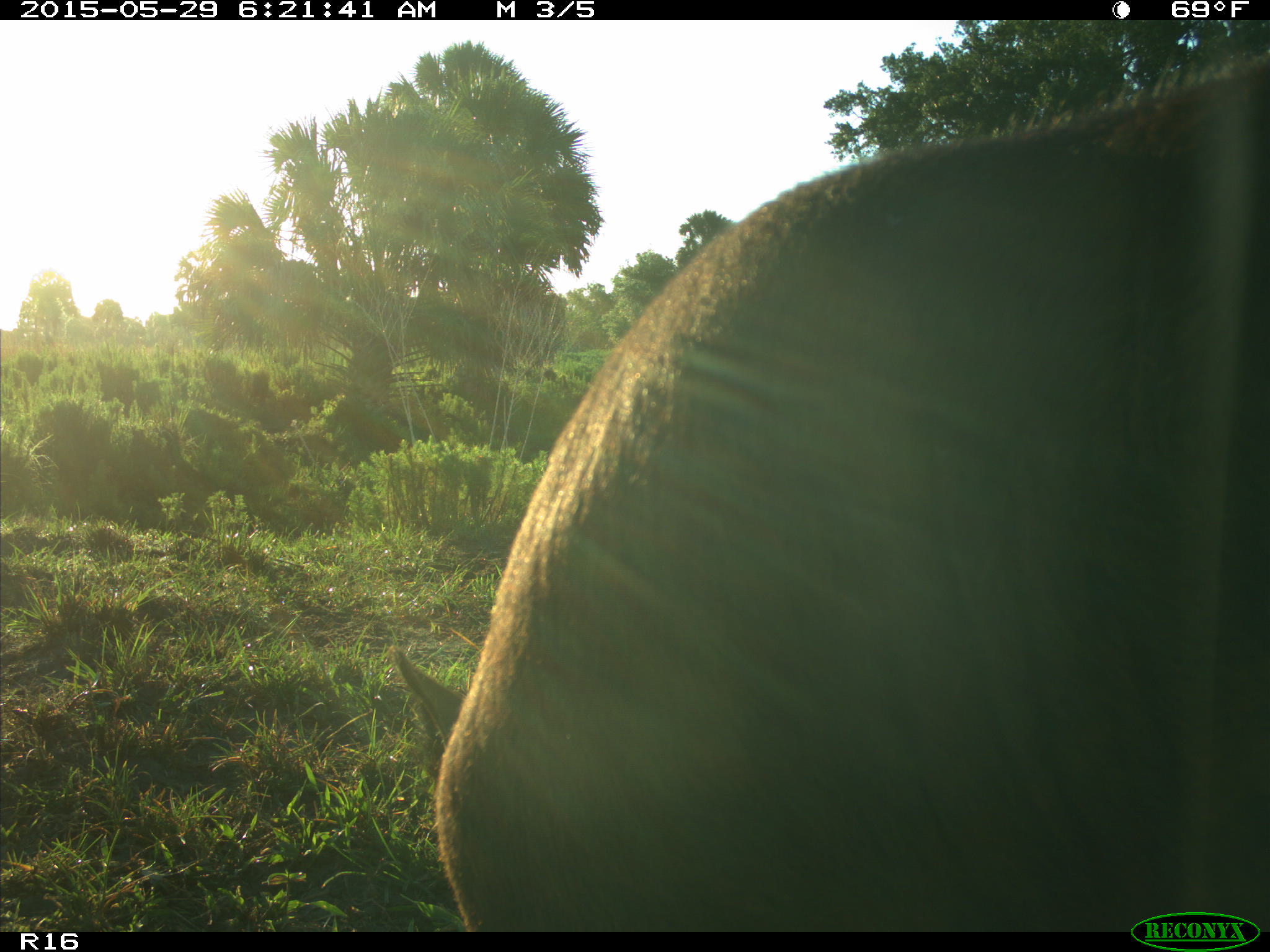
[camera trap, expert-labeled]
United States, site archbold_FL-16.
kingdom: Animalia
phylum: Chordata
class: Mammalia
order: Artiodactyla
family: Bovidae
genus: Bos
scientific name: Bos taurus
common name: domestic cow